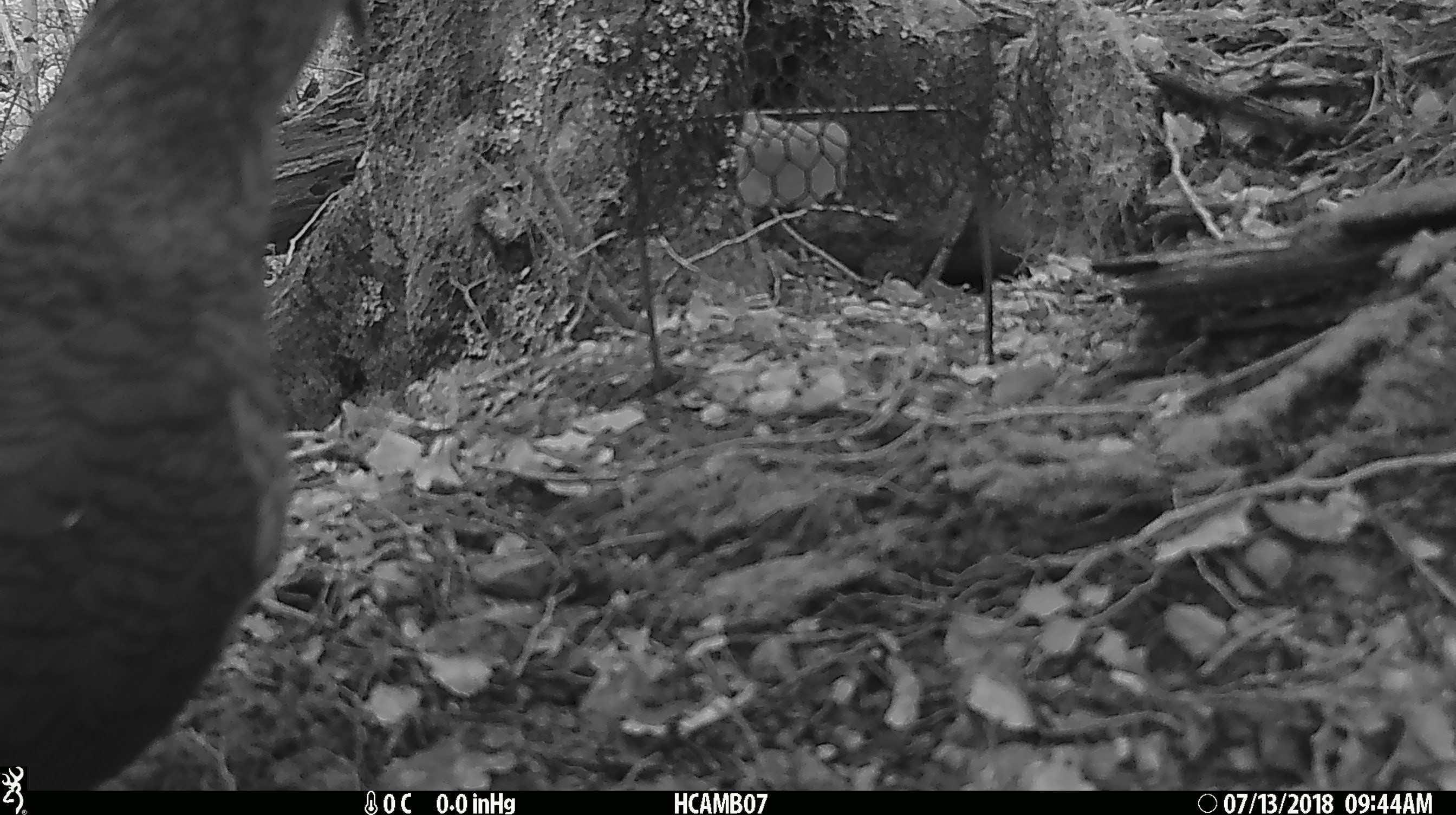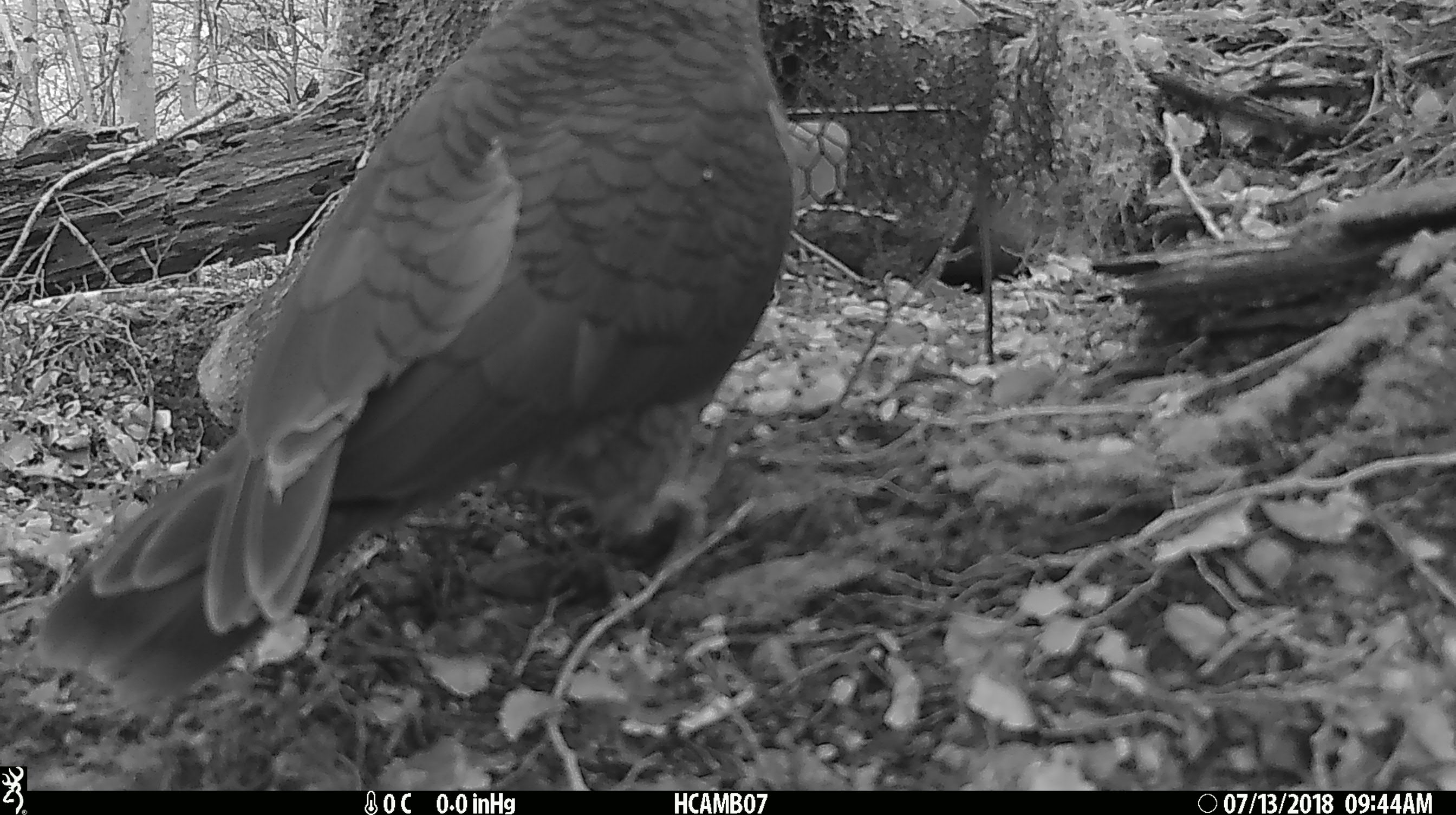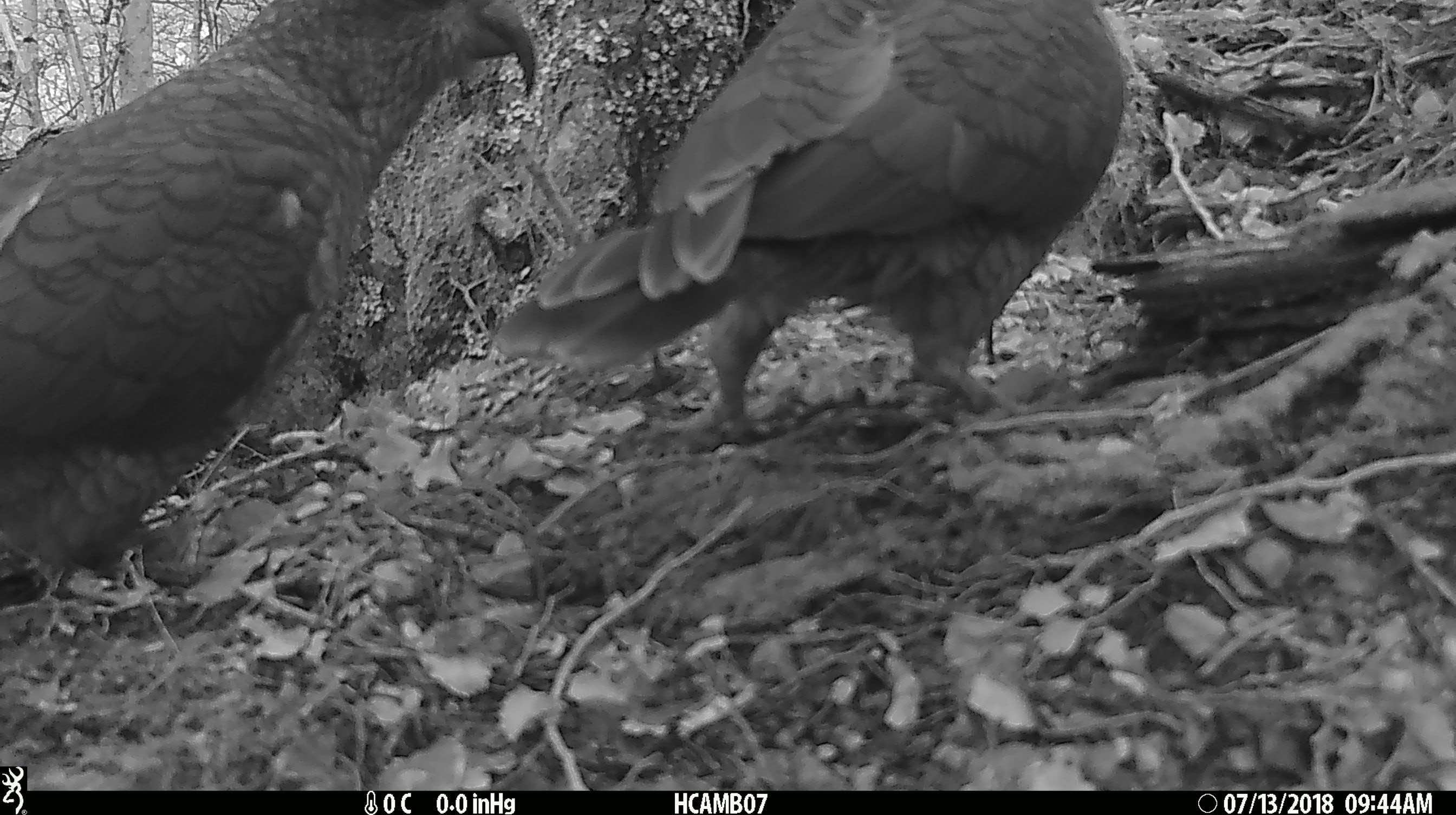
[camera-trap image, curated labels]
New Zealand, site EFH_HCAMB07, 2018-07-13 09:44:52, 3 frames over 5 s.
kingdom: Animalia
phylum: Chordata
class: Aves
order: Psittaciformes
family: Strigopidae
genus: Nestor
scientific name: Nestor notabilis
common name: kea